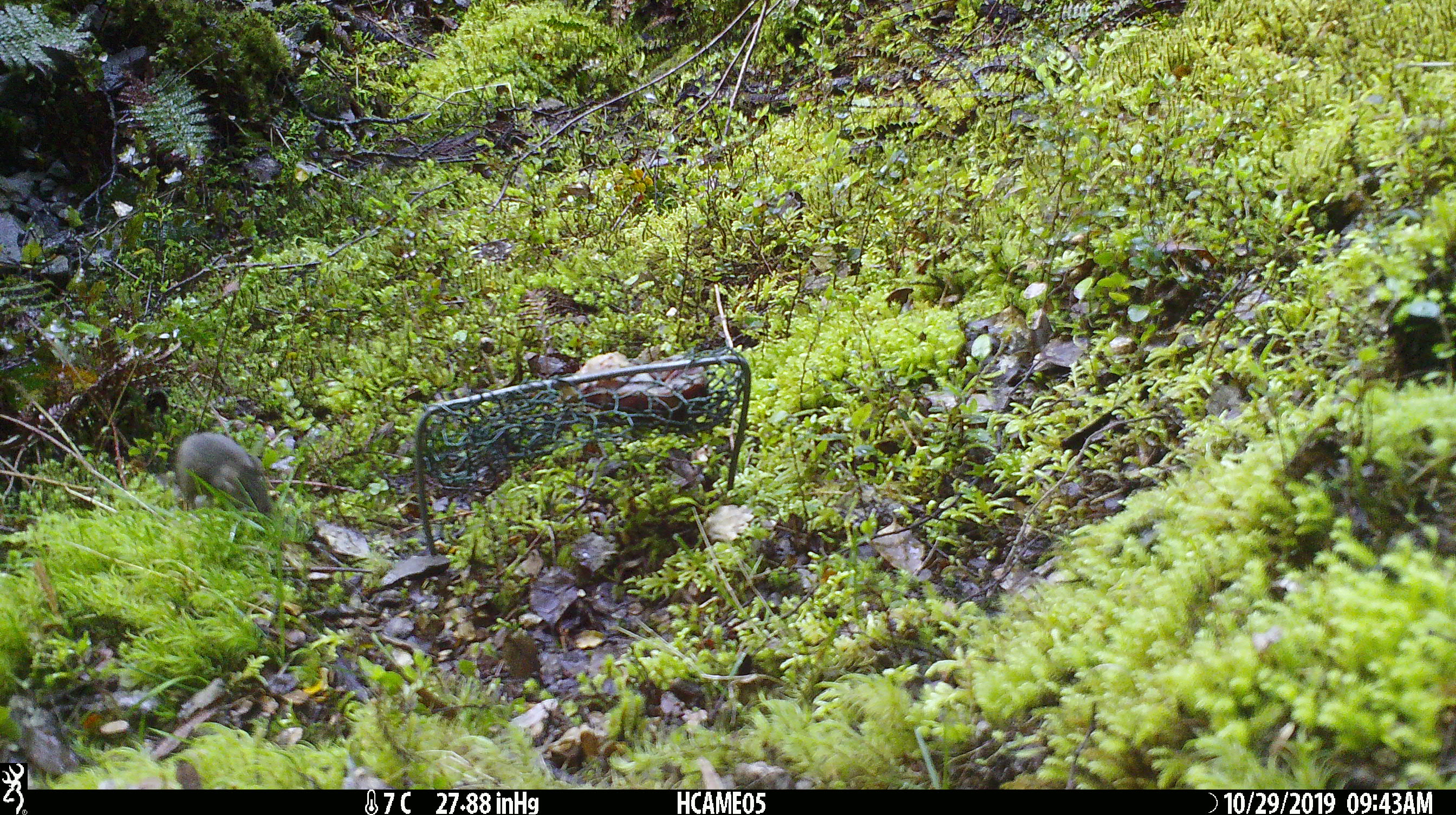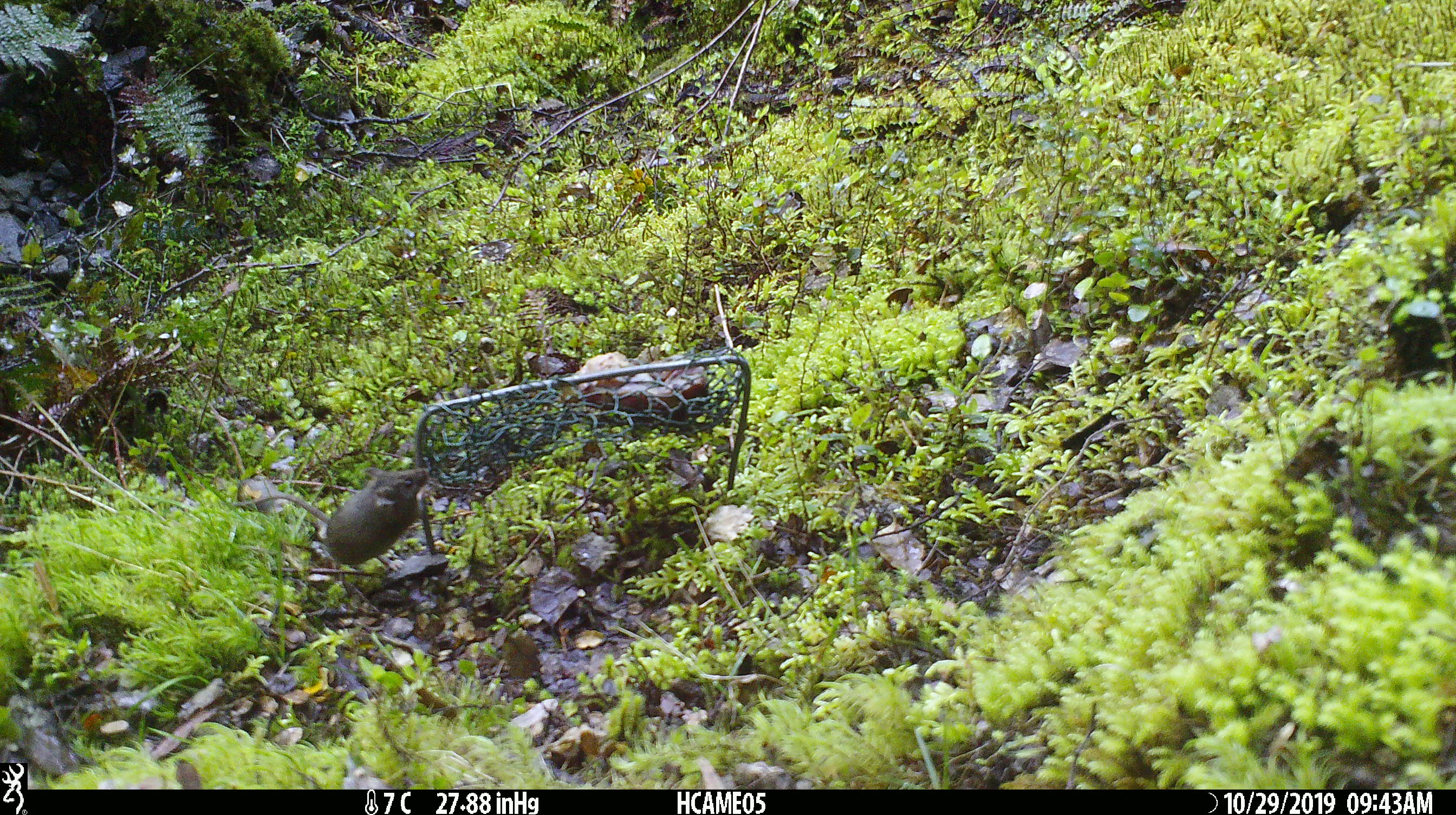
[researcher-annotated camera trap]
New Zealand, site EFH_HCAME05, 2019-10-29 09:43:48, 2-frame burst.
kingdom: Animalia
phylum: Chordata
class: Mammalia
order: Rodentia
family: Muridae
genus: Mus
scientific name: Mus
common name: mouse